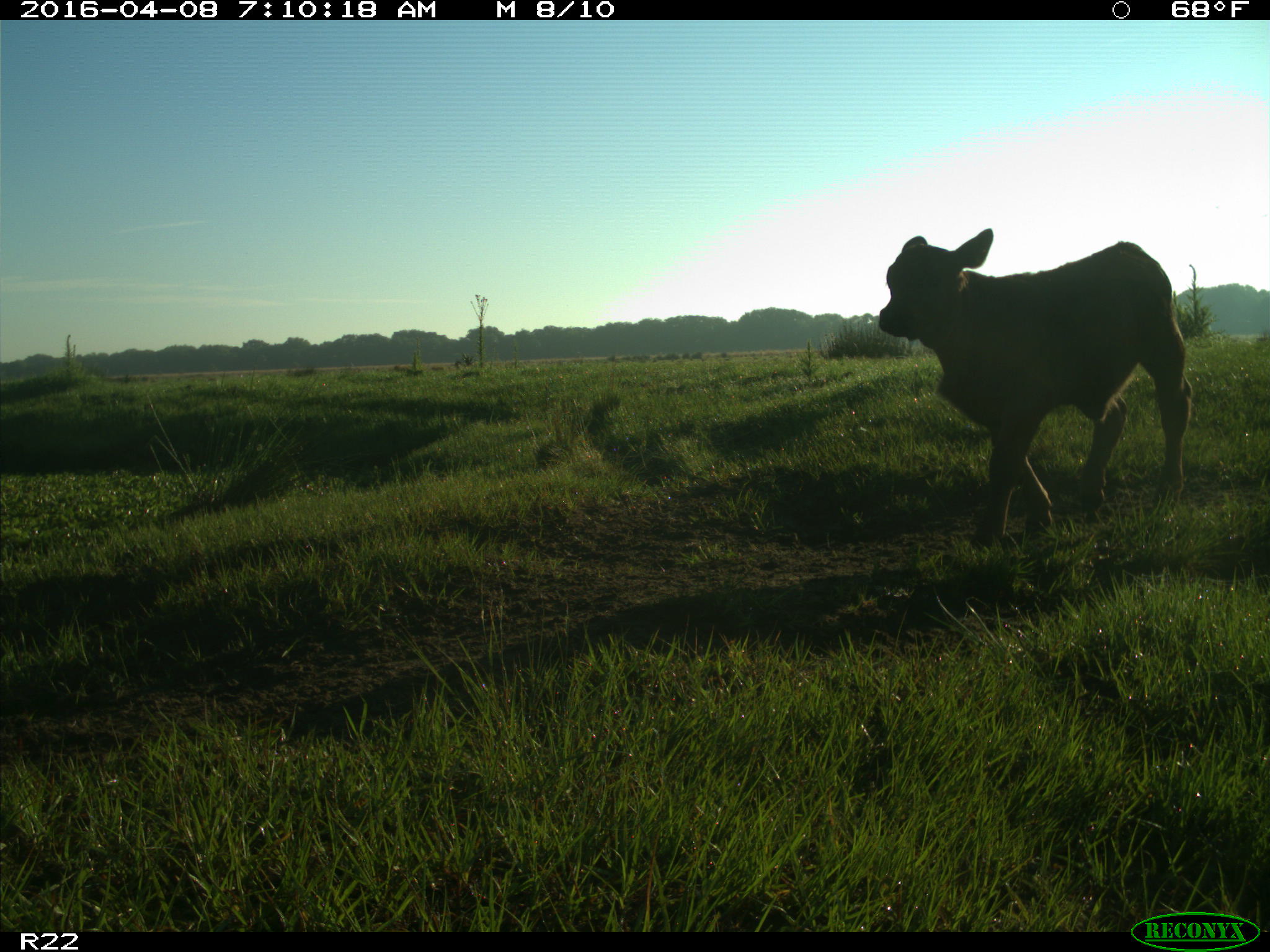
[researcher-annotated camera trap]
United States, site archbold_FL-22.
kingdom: Animalia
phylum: Chordata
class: Mammalia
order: Artiodactyla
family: Bovidae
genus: Bos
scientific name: Bos taurus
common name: domestic cow